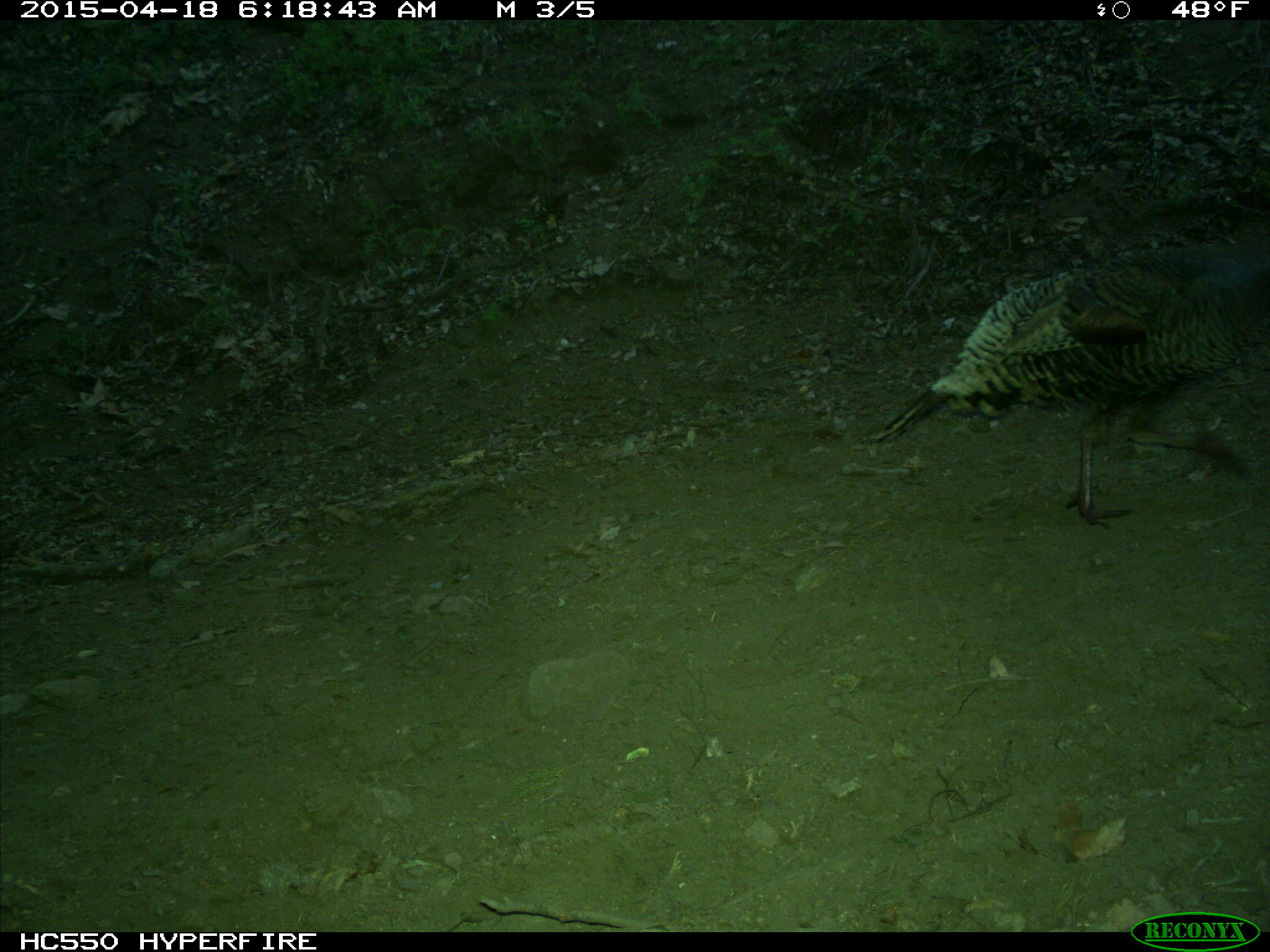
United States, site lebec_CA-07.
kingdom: Animalia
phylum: Chordata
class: Aves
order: Galliformes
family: Phasianidae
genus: Meleagris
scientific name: Meleagris gallopavo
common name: wild turkey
Meleagris gallopavo (wild turkey).